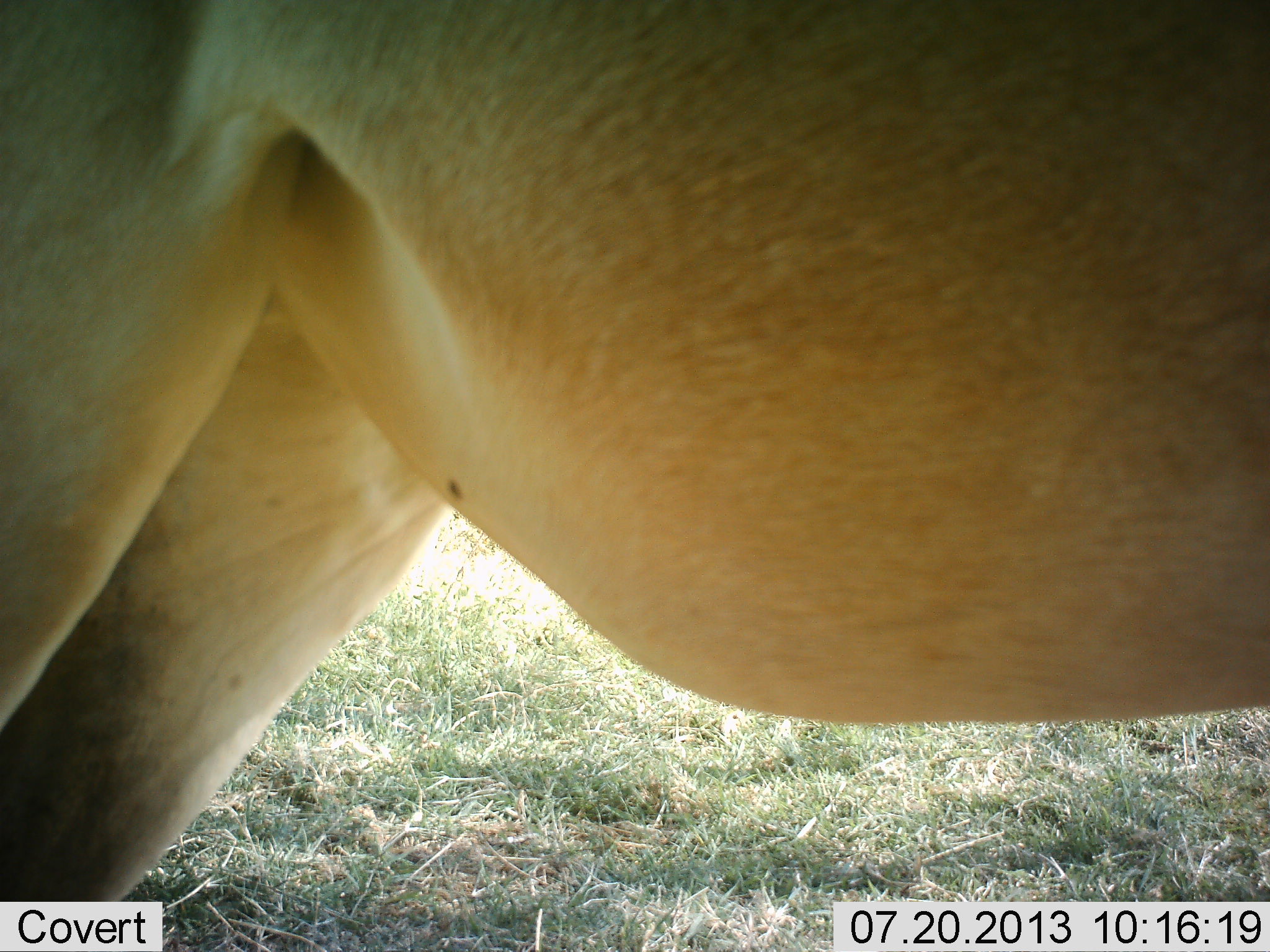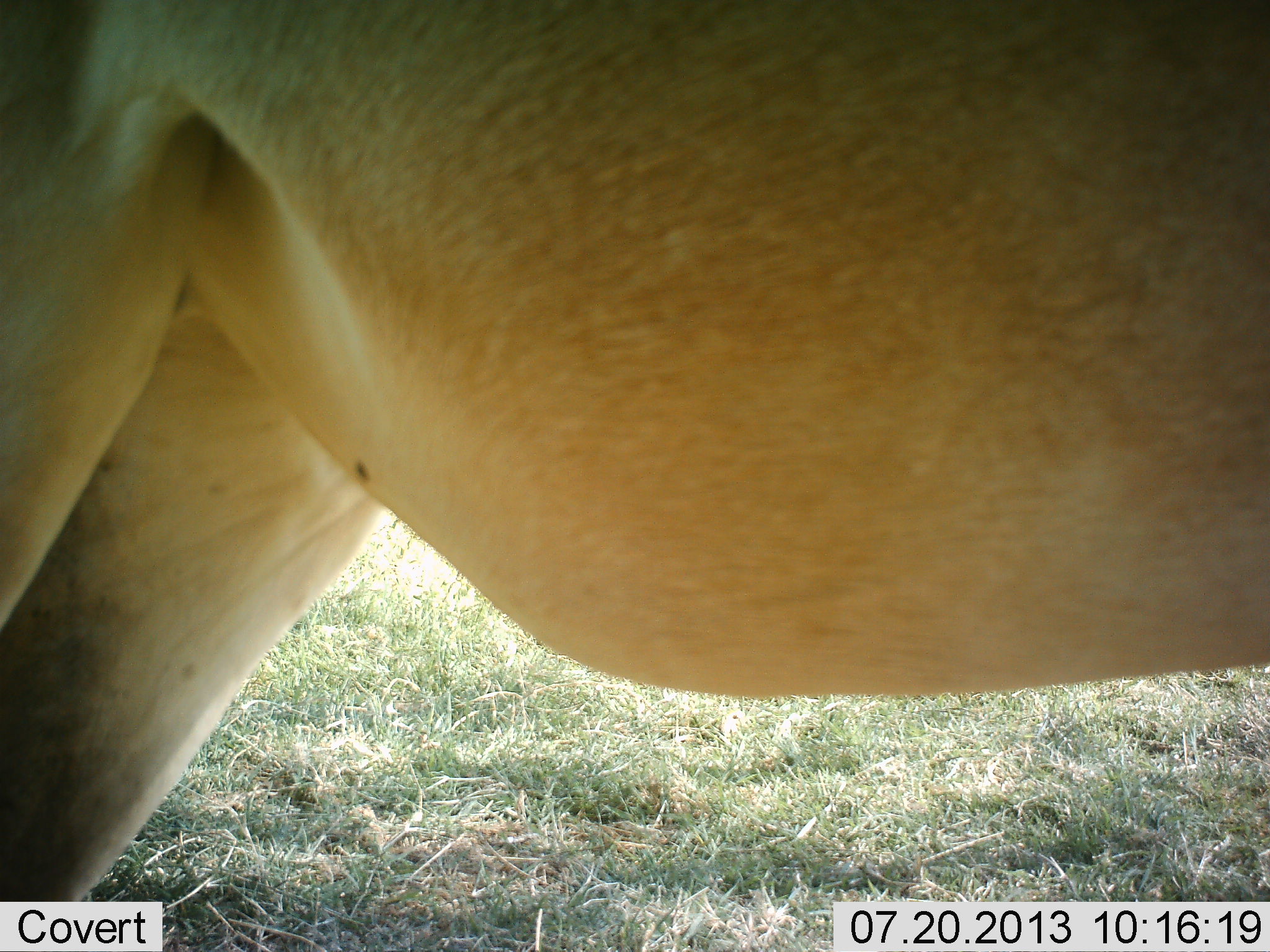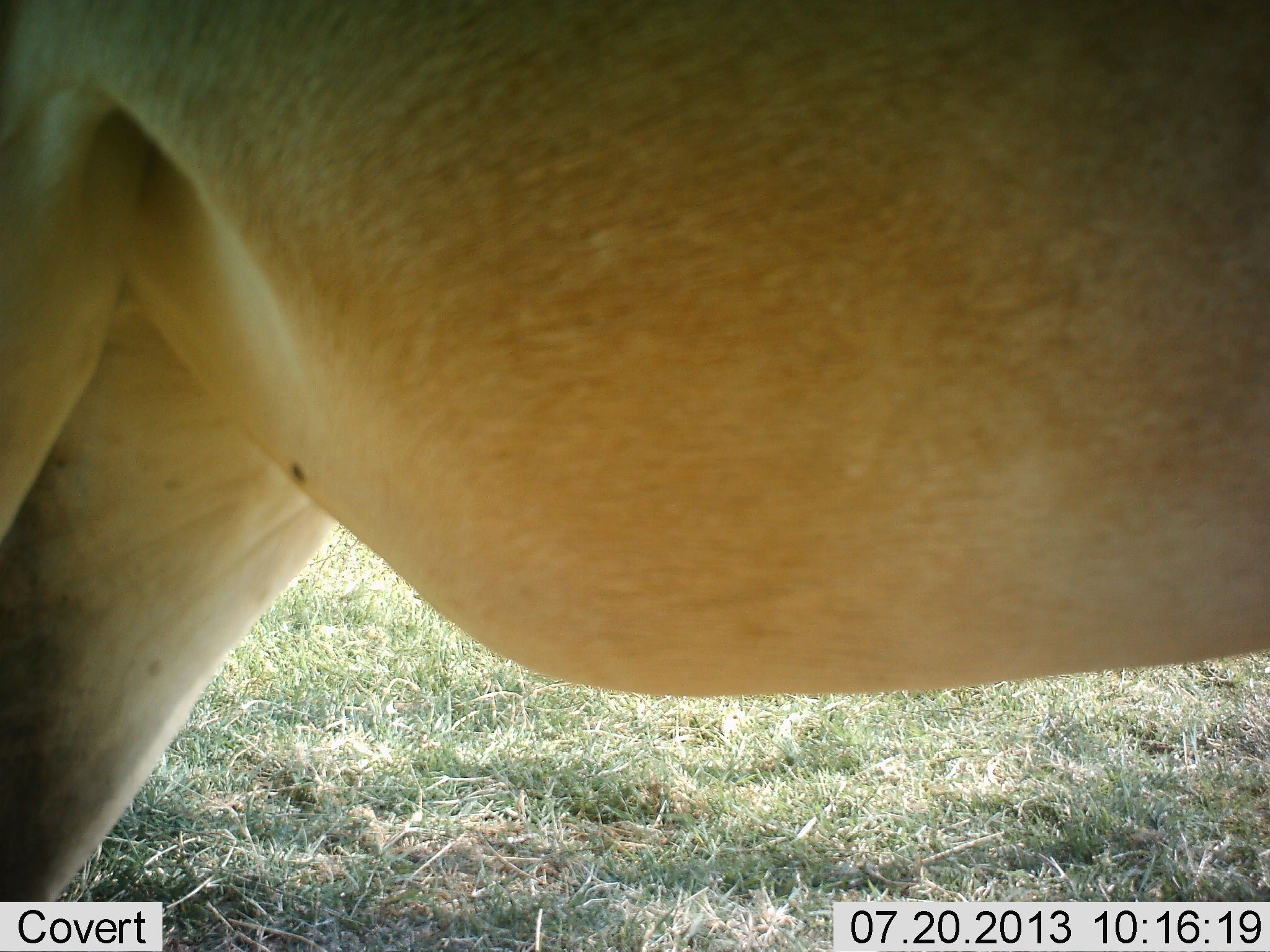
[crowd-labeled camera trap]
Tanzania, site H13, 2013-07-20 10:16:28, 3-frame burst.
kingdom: Animalia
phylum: Chordata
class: Mammalia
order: Artiodactyla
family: Bovidae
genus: Alcelaphus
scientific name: Alcelaphus buselaphus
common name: hartebeest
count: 1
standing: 100%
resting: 0%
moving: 0%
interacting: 0%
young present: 0%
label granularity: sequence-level